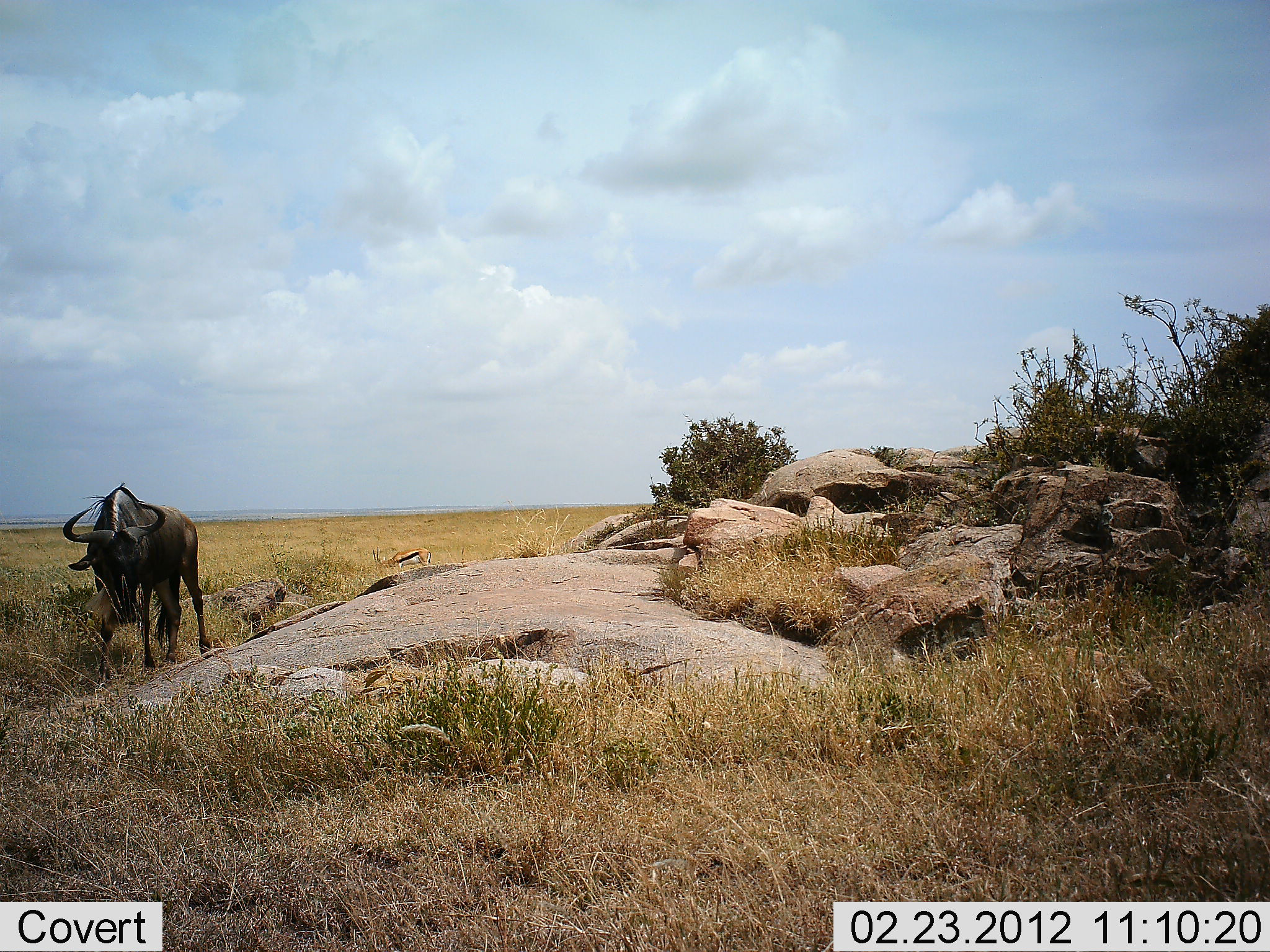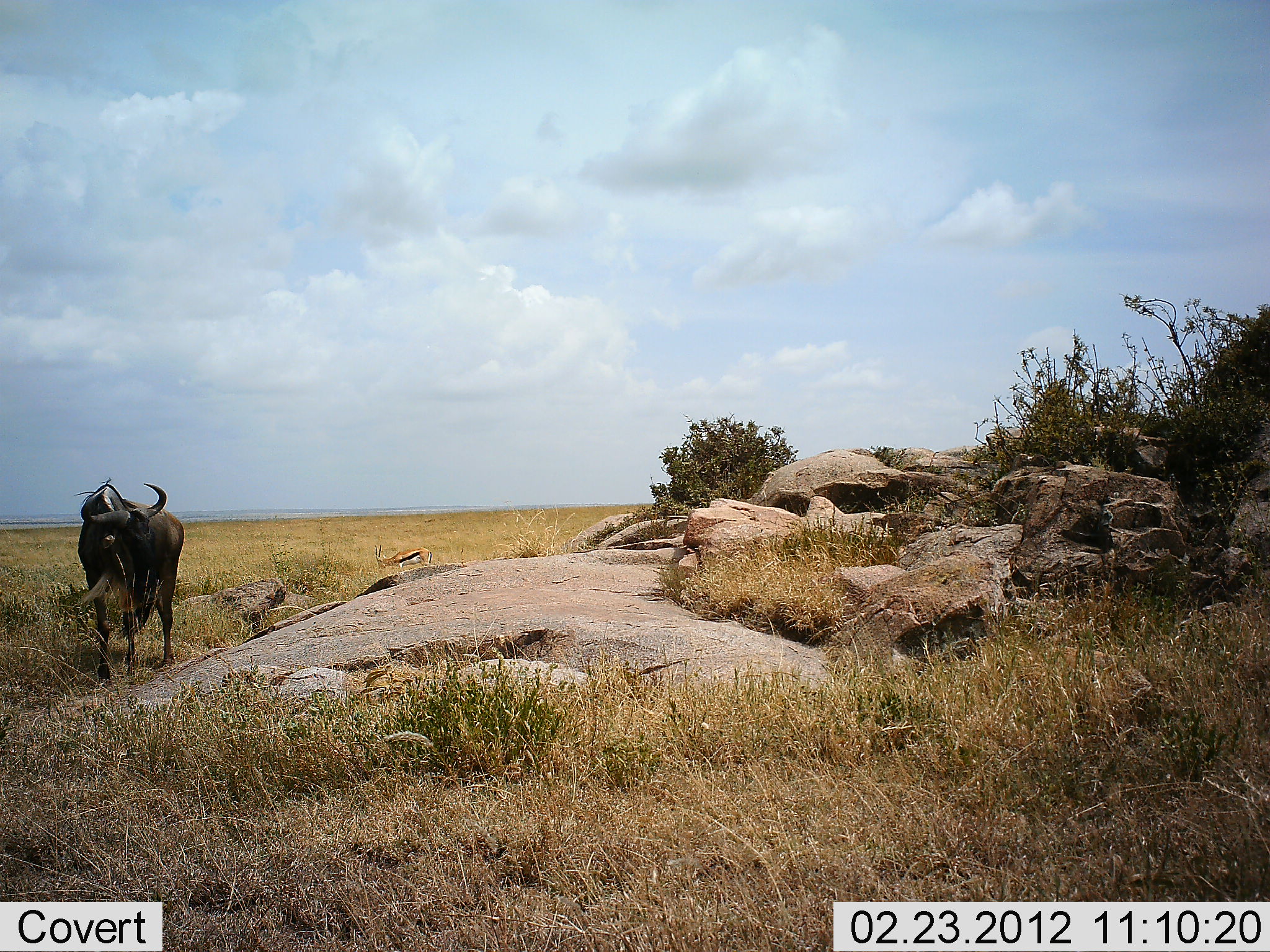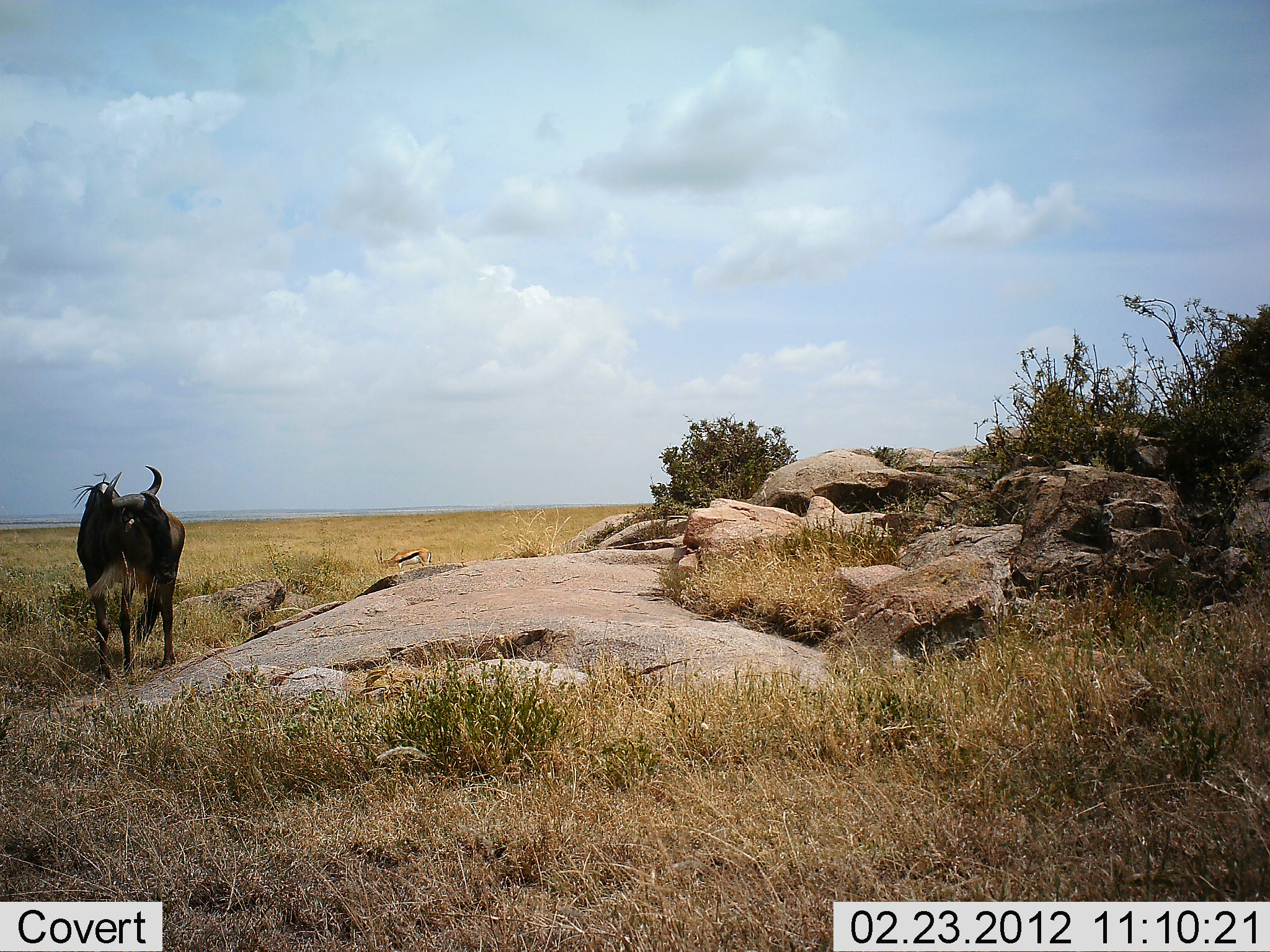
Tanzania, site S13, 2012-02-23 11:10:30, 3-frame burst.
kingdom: Animalia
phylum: Chordata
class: Mammalia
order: Artiodactyla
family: Bovidae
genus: Eudorcas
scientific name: Eudorcas thomsonii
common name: thomson's gazelle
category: gazellethomsons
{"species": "gazellethomsons (thomson's gazelle) (Eudorcas thomsonii)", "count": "1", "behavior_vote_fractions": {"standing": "20%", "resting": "0%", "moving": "0%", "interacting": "0%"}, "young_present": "0%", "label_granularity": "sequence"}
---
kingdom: Animalia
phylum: Chordata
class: Mammalia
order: Artiodactyla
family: Bovidae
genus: Connochaetes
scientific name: Connochaetes taurinus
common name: blue wildebeest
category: wildebeest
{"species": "wildebeest (blue wildebeest) (Connochaetes taurinus)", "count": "1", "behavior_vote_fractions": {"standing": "83%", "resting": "0%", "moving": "10%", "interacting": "0%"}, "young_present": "0%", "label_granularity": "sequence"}